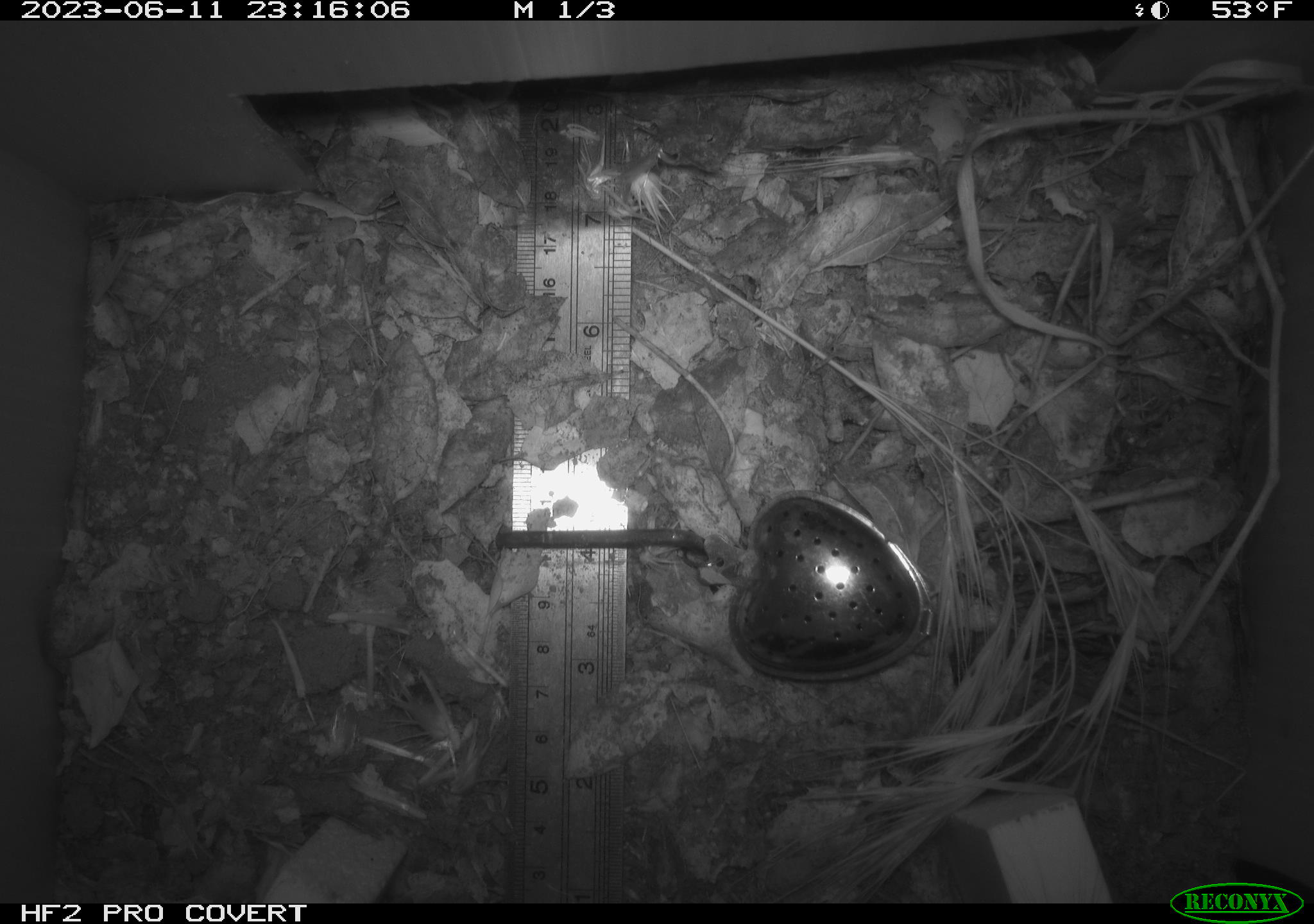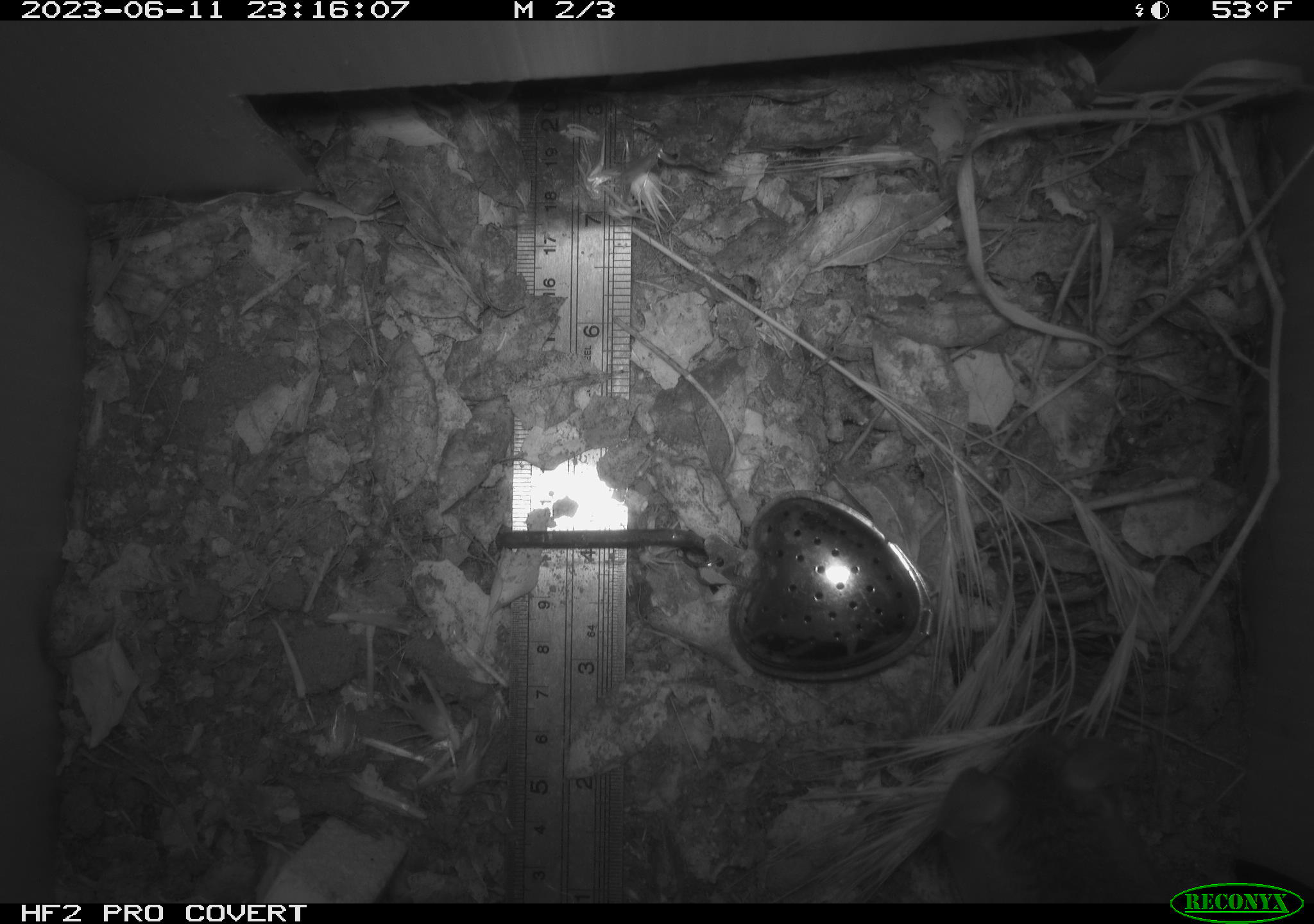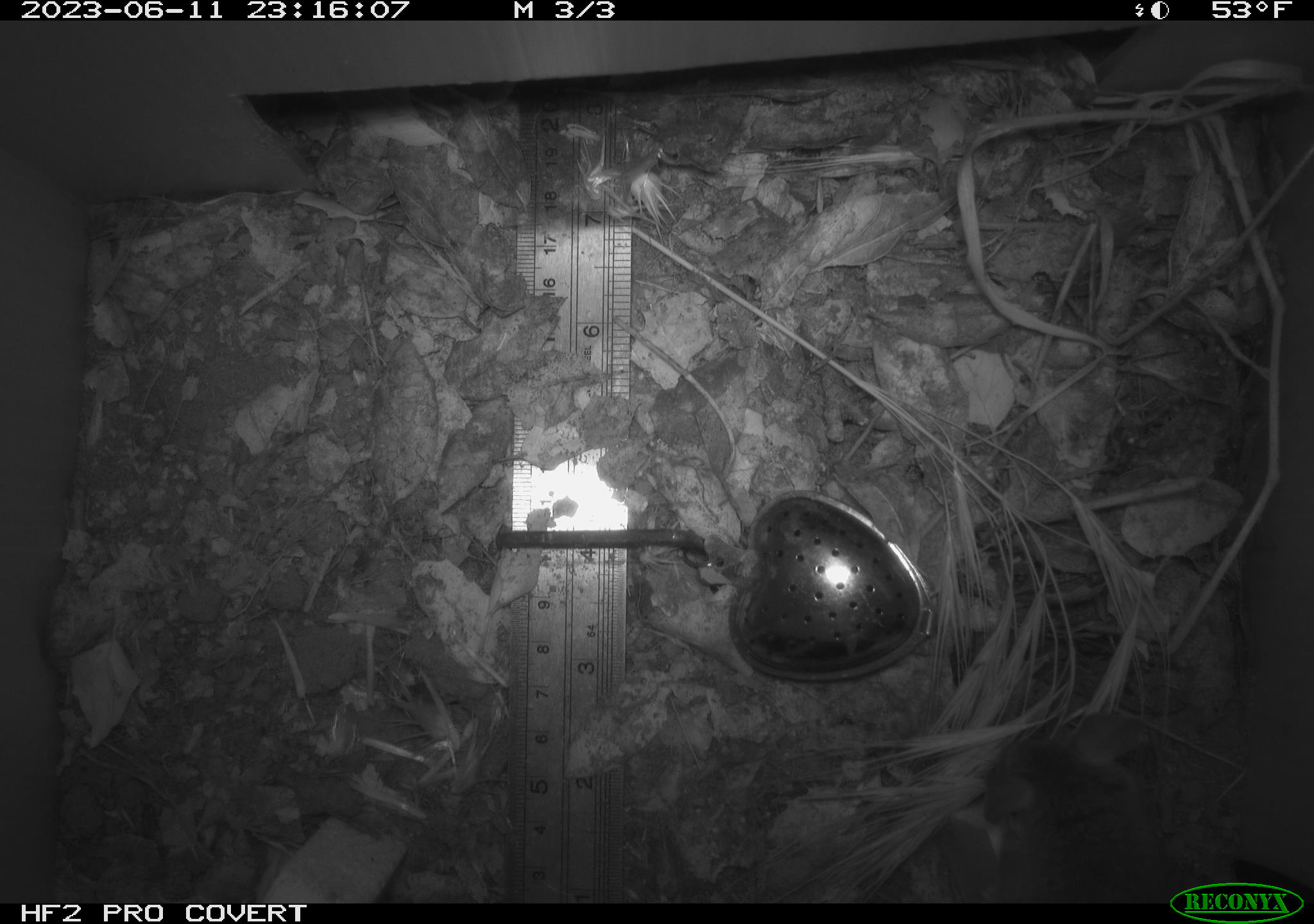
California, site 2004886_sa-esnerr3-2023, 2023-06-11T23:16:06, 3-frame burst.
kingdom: Animalia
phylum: Chordata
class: Mammalia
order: Rodentia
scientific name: Rodentia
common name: mouse species